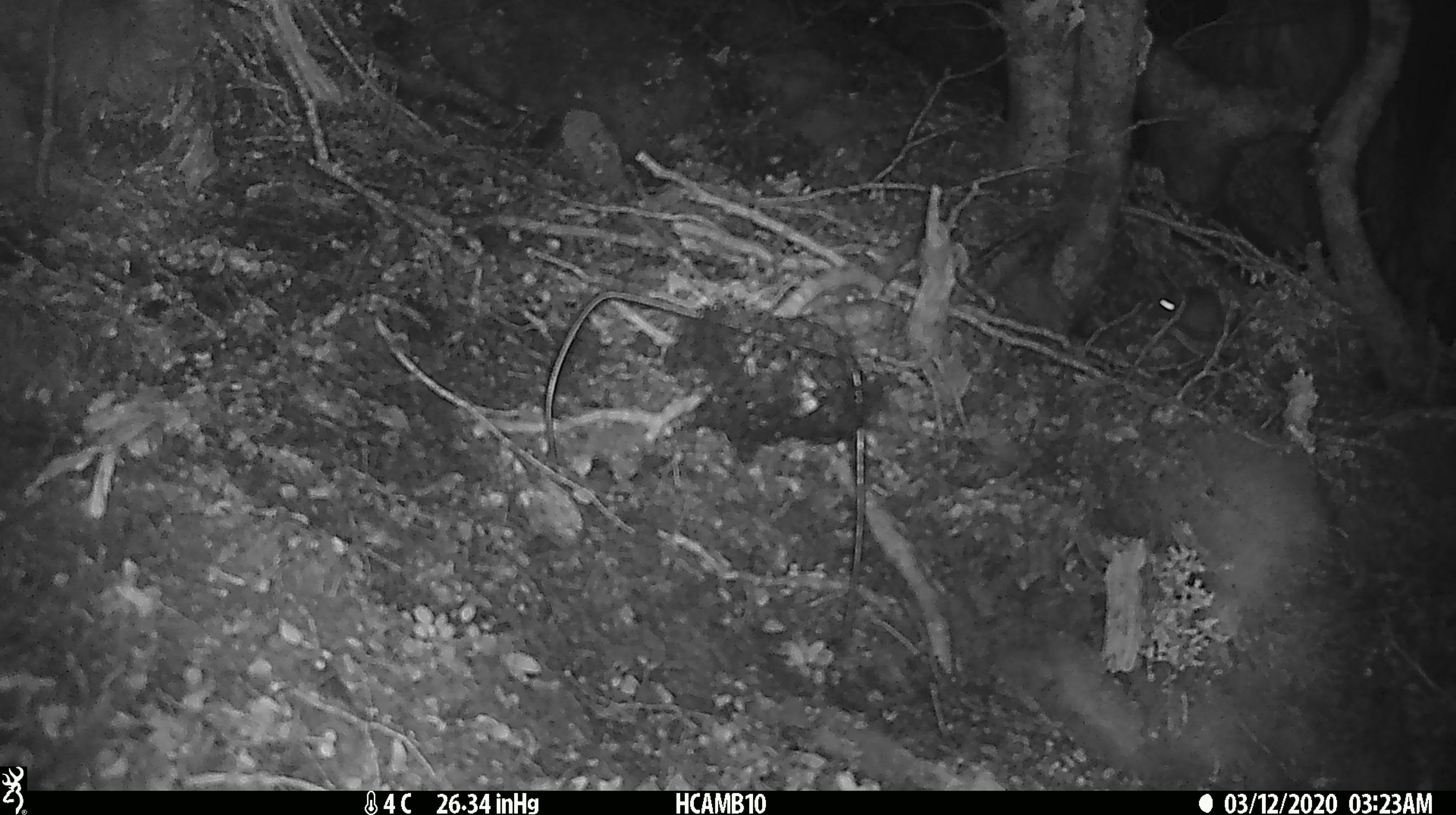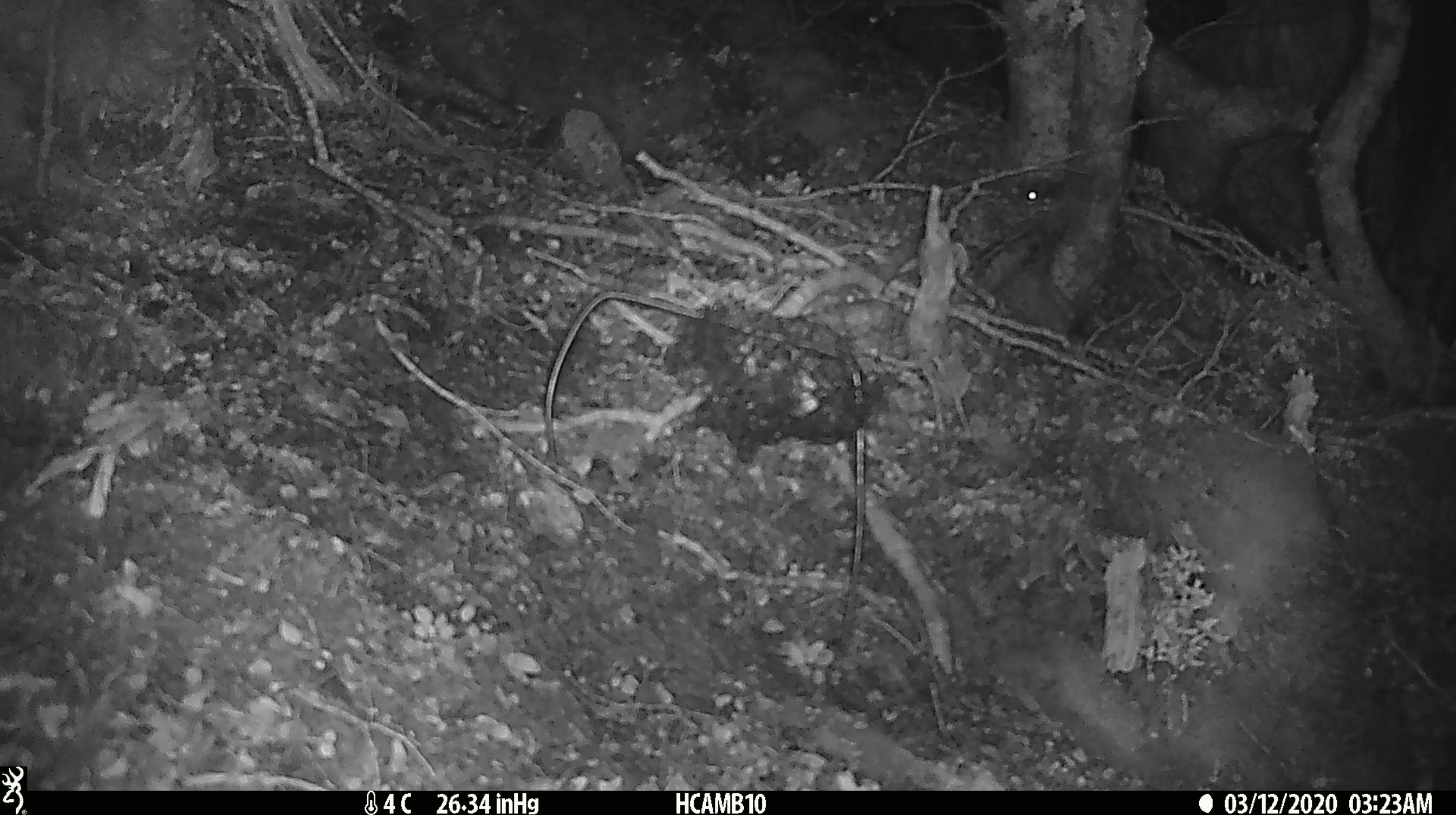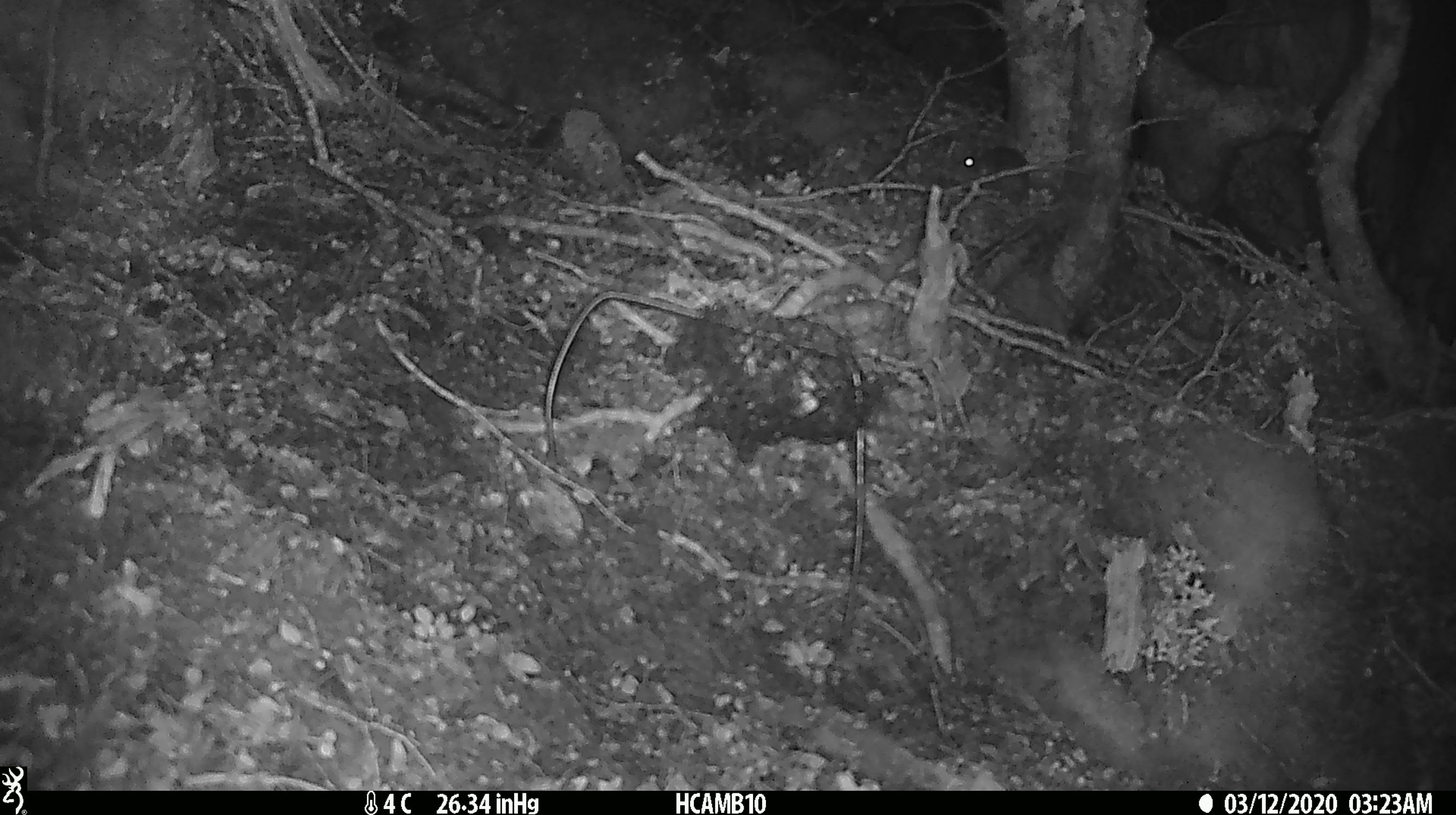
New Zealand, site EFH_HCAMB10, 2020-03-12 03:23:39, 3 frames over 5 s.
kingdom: Animalia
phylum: Chordata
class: Mammalia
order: Rodentia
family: Muridae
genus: Mus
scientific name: Mus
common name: mouse